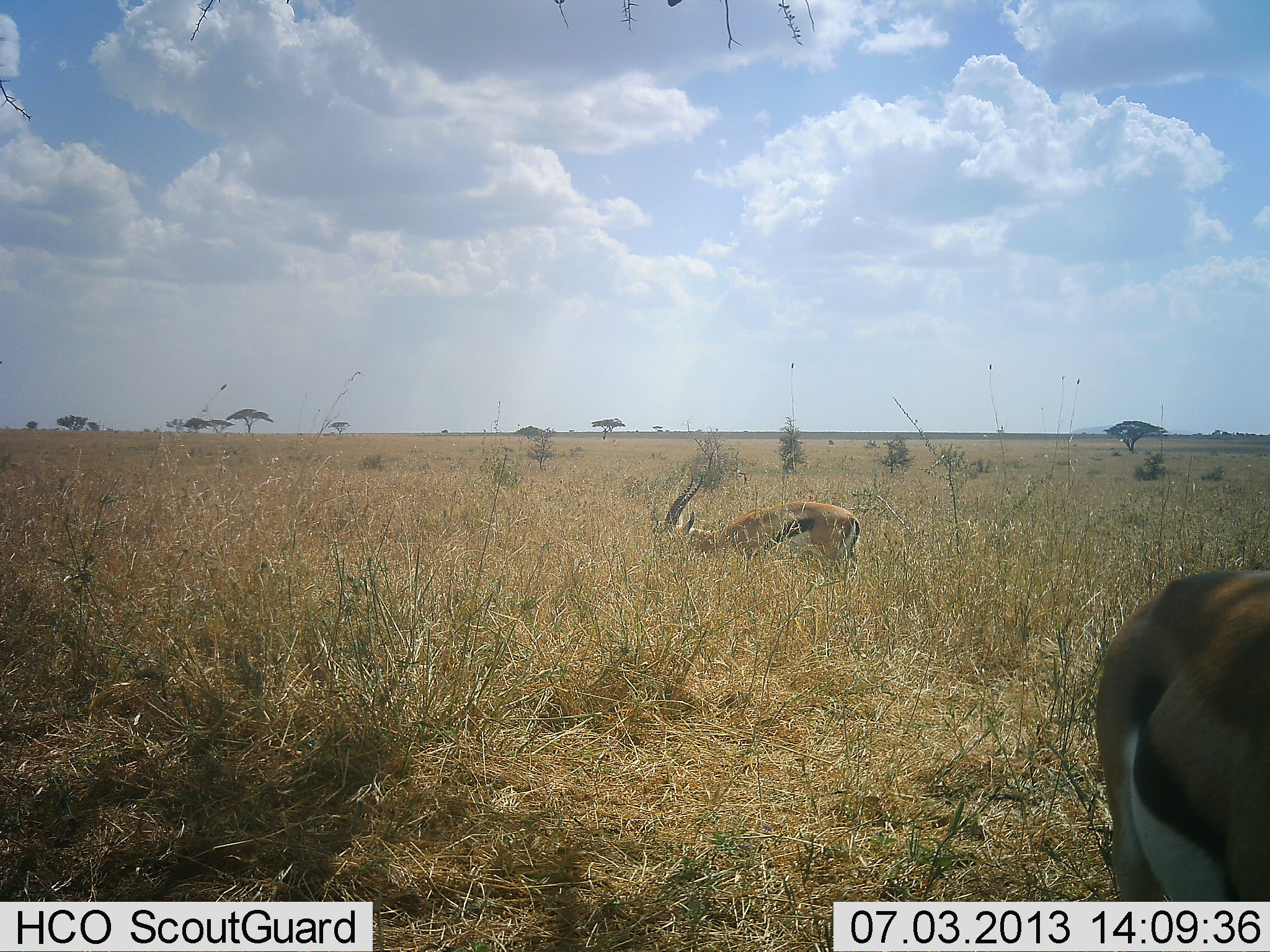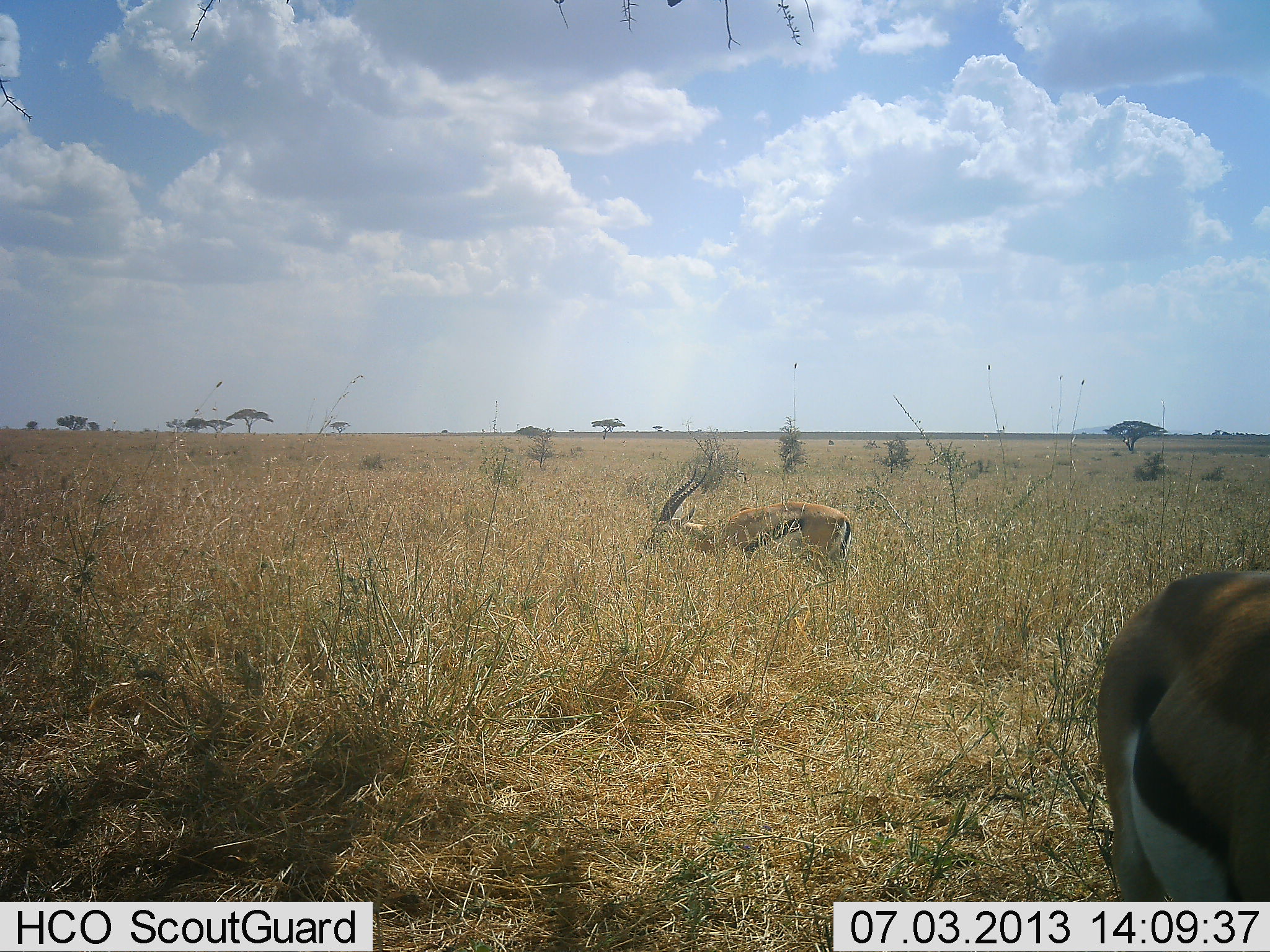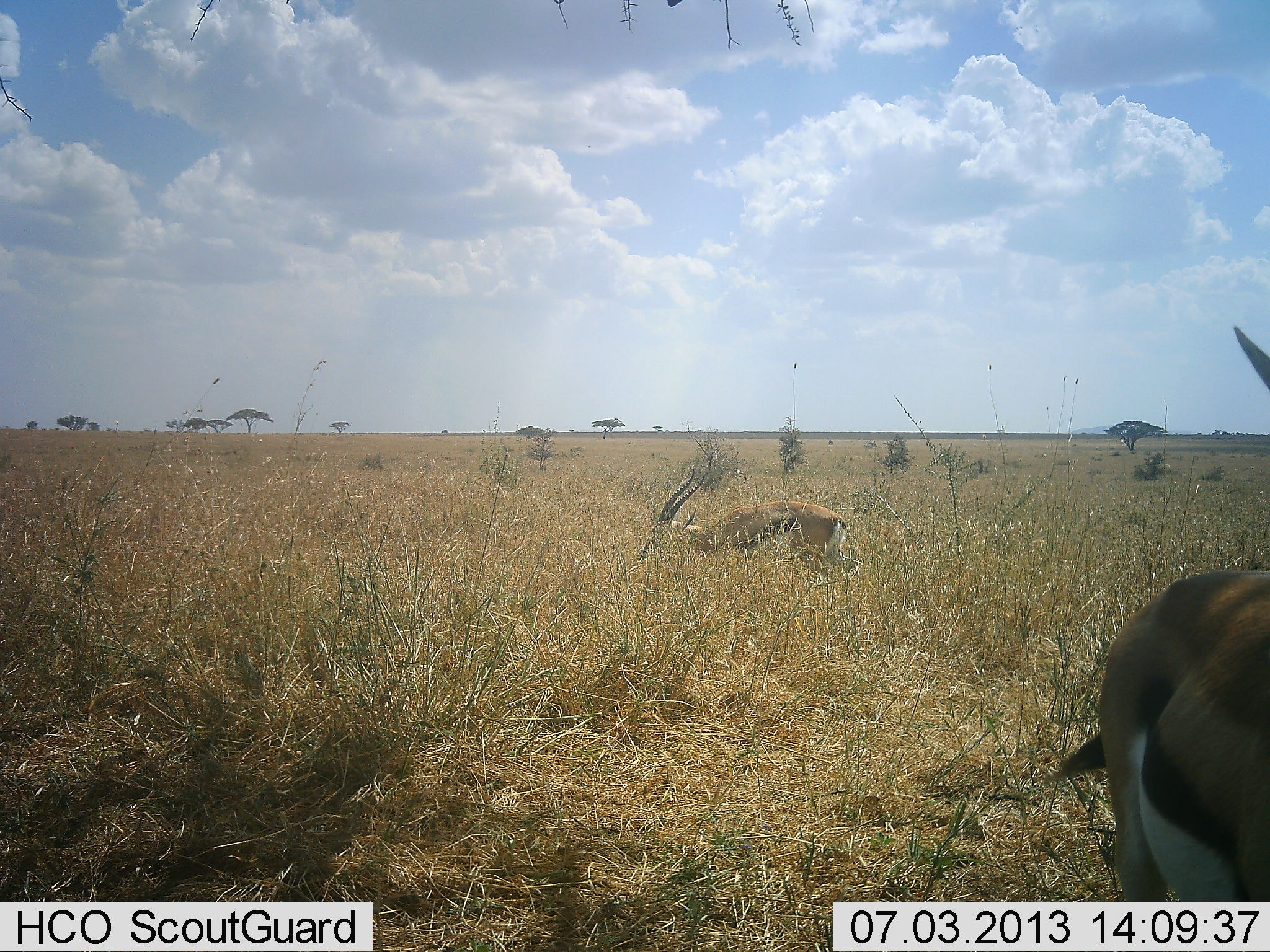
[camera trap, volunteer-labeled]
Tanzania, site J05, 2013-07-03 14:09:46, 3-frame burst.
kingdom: Animalia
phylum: Chordata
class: Mammalia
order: Artiodactyla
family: Bovidae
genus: Eudorcas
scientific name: Eudorcas thomsonii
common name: thomson's gazelle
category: gazellethomsons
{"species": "gazellethomsons (thomson's gazelle) (Eudorcas thomsonii)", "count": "2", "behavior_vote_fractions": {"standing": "54%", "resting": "0%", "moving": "18%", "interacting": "4%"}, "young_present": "4%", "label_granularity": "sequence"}